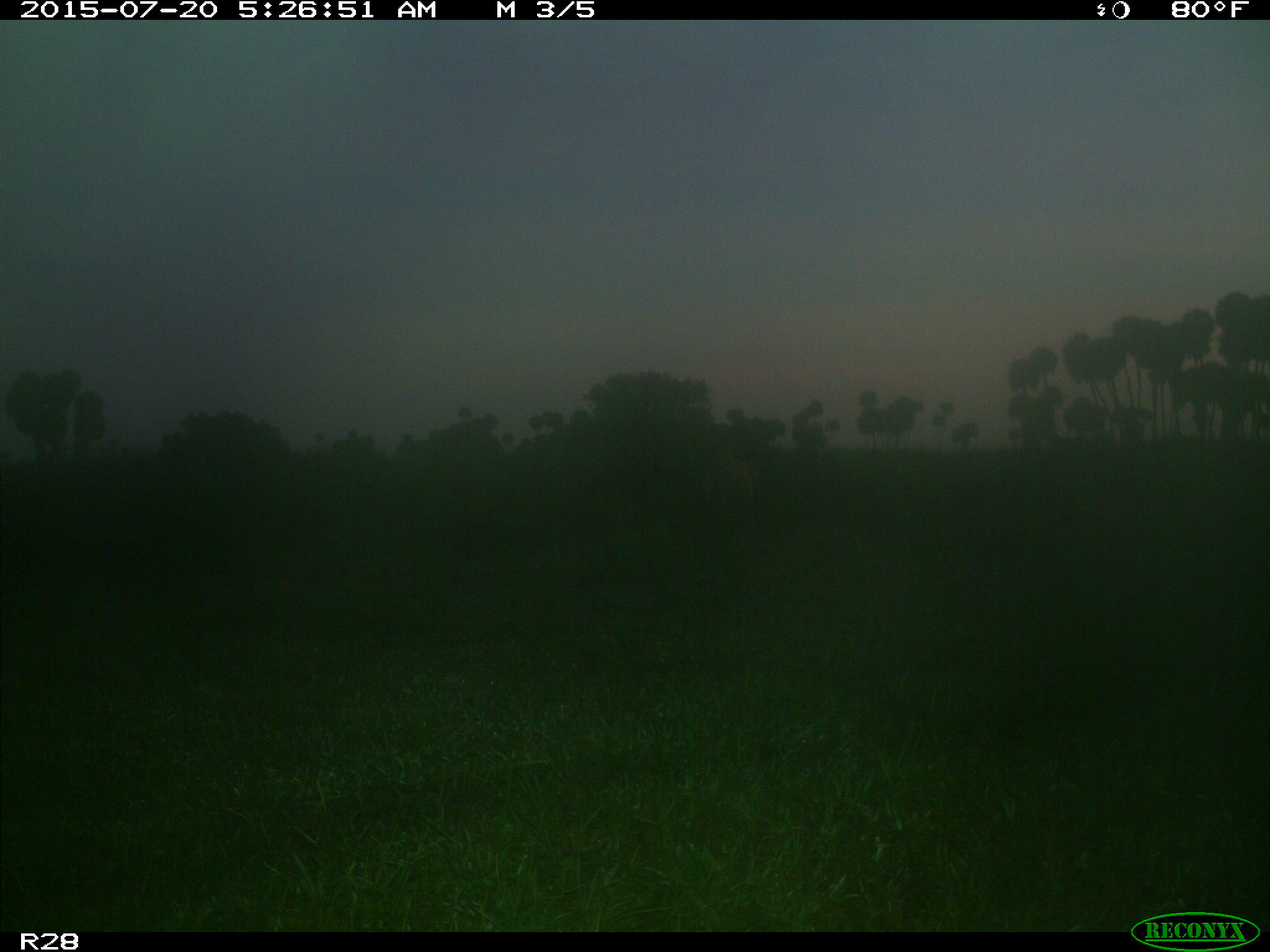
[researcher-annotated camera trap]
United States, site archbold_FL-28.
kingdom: Animalia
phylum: Chordata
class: Mammalia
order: Artiodactyla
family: Bovidae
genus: Bos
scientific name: Bos taurus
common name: domestic cow